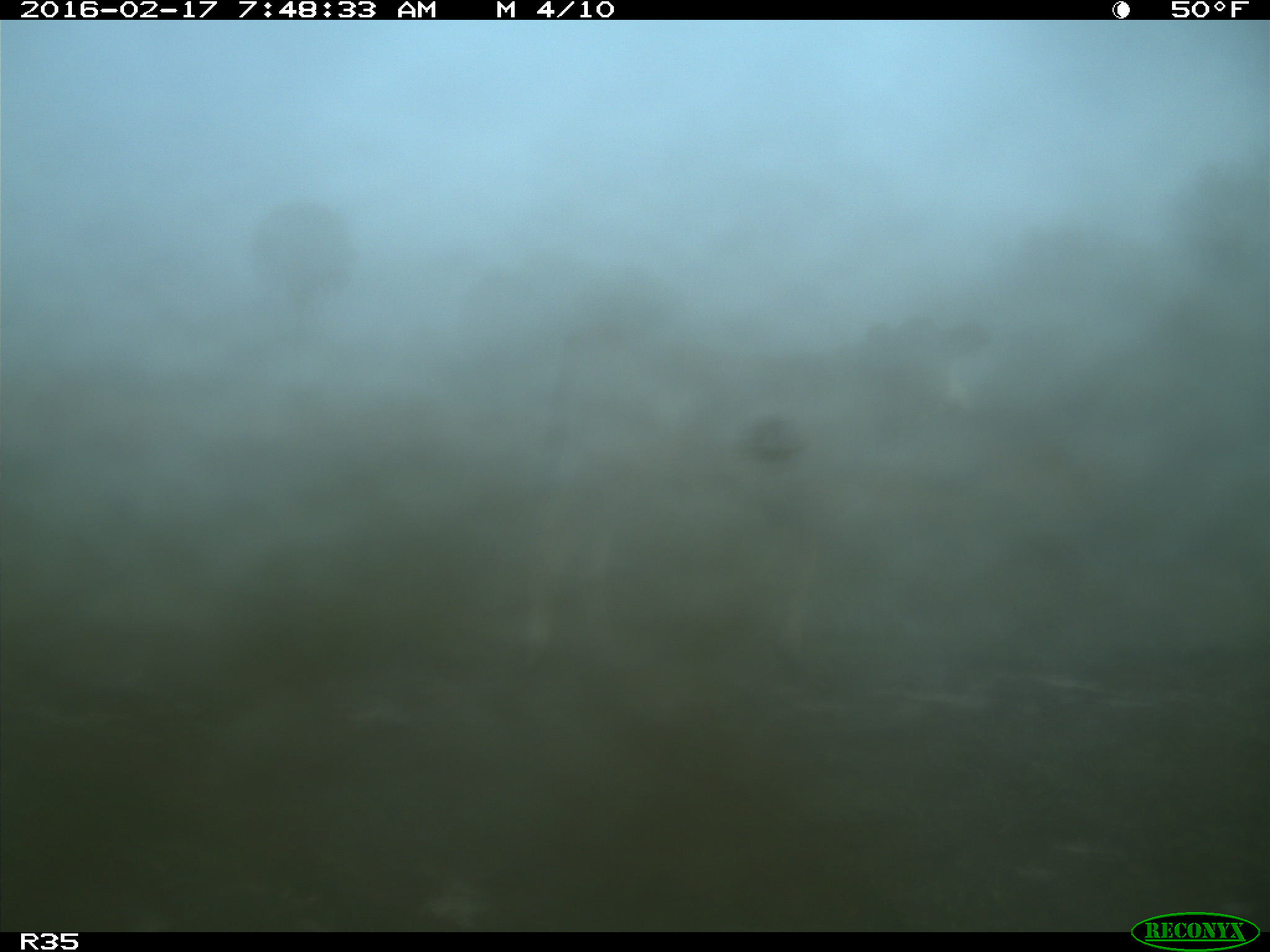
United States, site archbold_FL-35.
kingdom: Animalia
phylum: Chordata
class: Mammalia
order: Artiodactyla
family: Bovidae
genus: Bos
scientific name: Bos taurus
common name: domestic cow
Bos taurus (domestic cow).